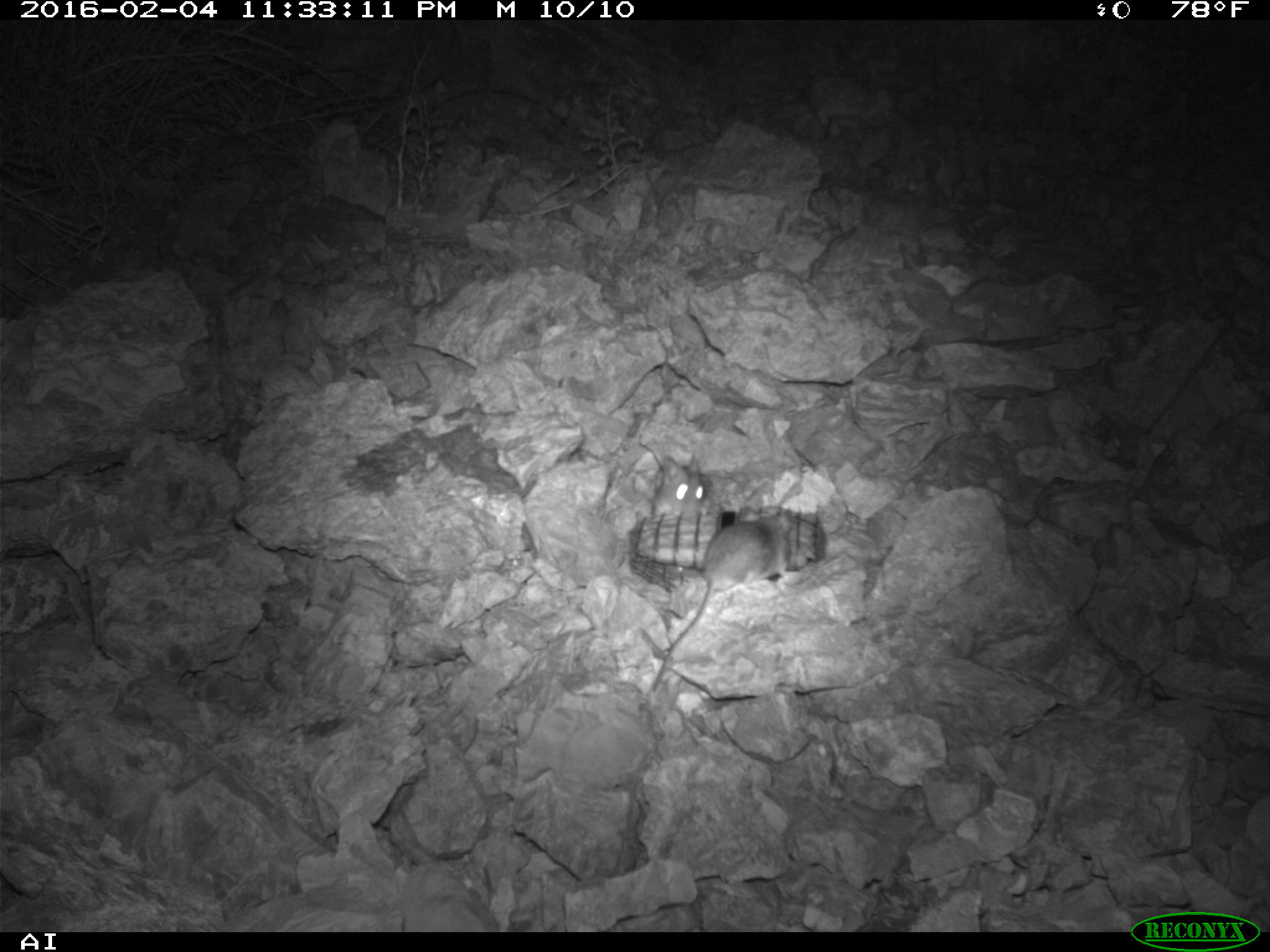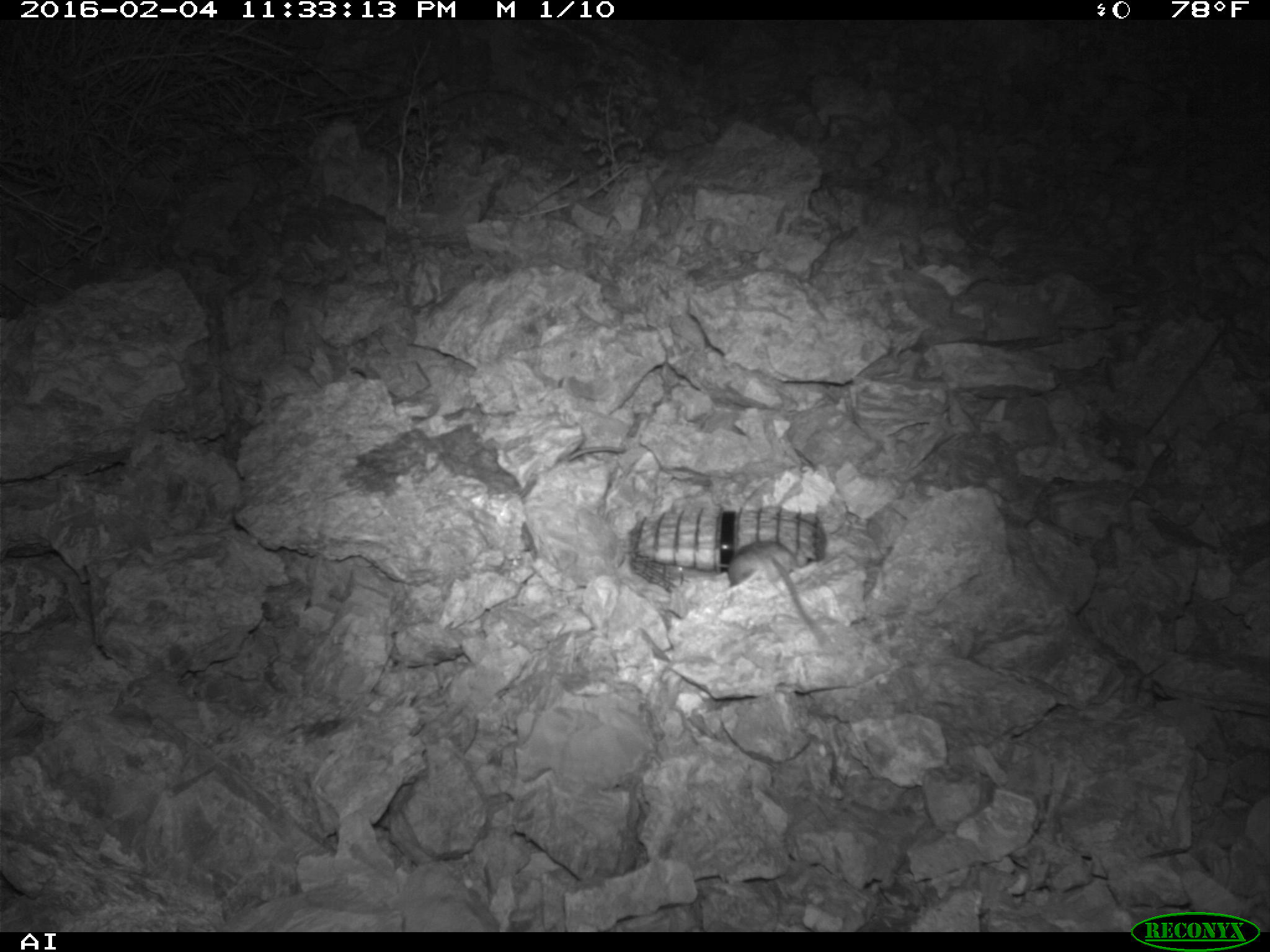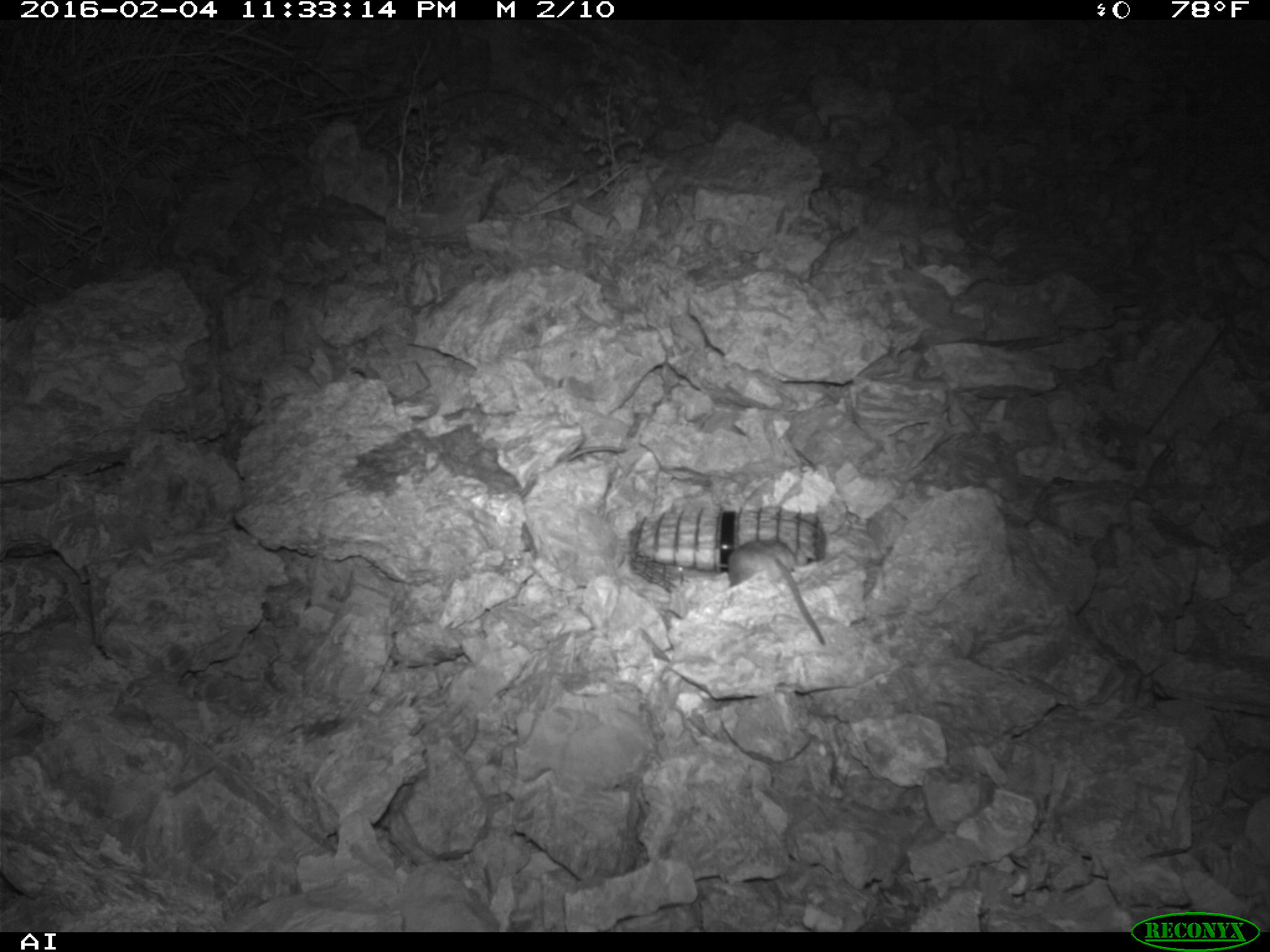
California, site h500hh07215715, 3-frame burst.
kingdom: Animalia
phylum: Chordata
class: Mammalia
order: Rodentia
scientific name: Rodentia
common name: rodent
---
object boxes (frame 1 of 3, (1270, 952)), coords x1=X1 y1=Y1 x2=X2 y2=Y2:
rodent: x1=650 y1=505 x2=793 y2=691; x1=651 y1=454 x2=706 y2=518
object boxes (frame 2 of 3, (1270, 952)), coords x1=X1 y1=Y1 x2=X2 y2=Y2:
rodent: x1=728 y1=540 x2=824 y2=646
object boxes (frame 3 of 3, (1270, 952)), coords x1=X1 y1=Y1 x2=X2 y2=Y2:
rodent: x1=726 y1=536 x2=828 y2=645